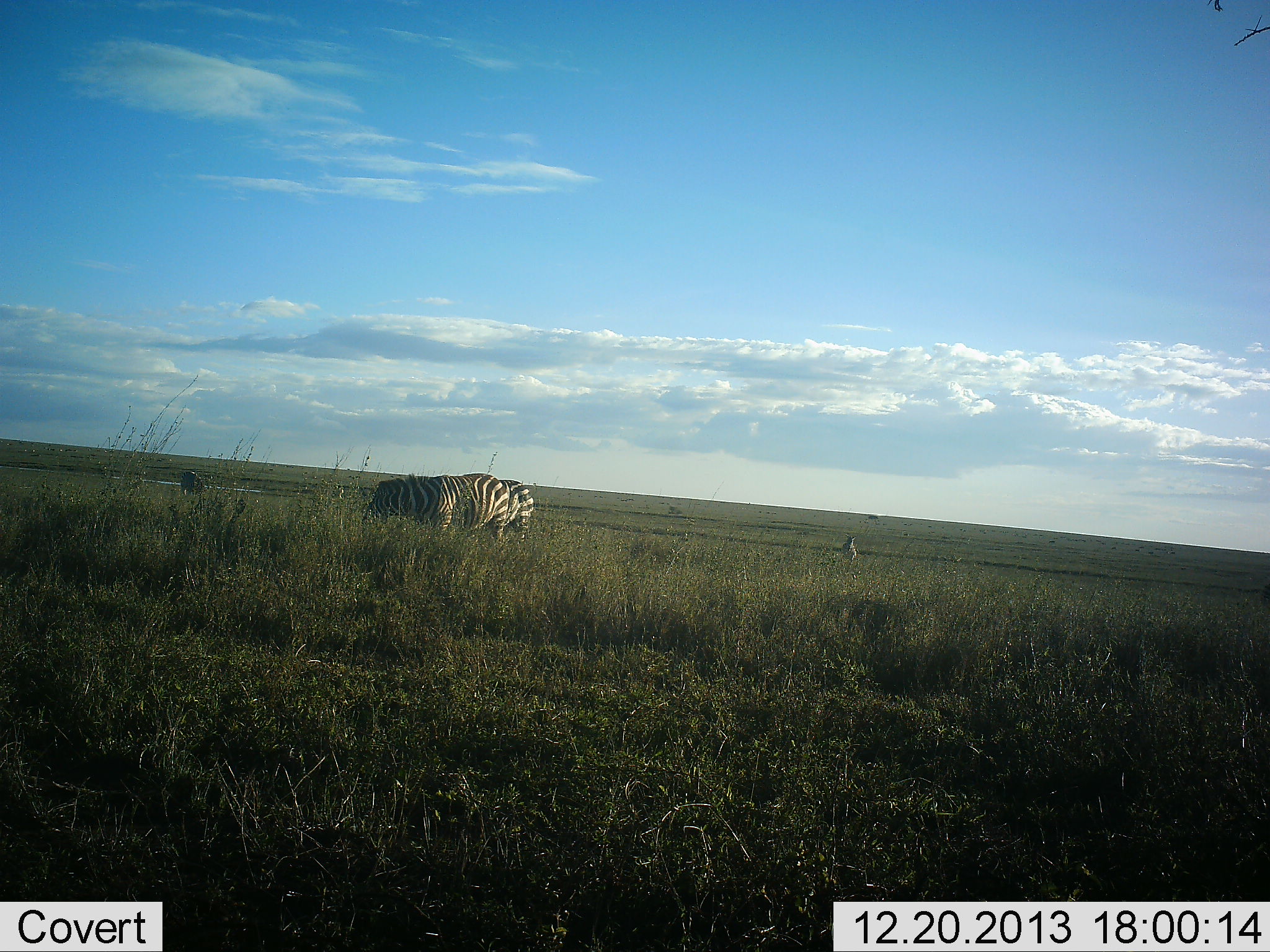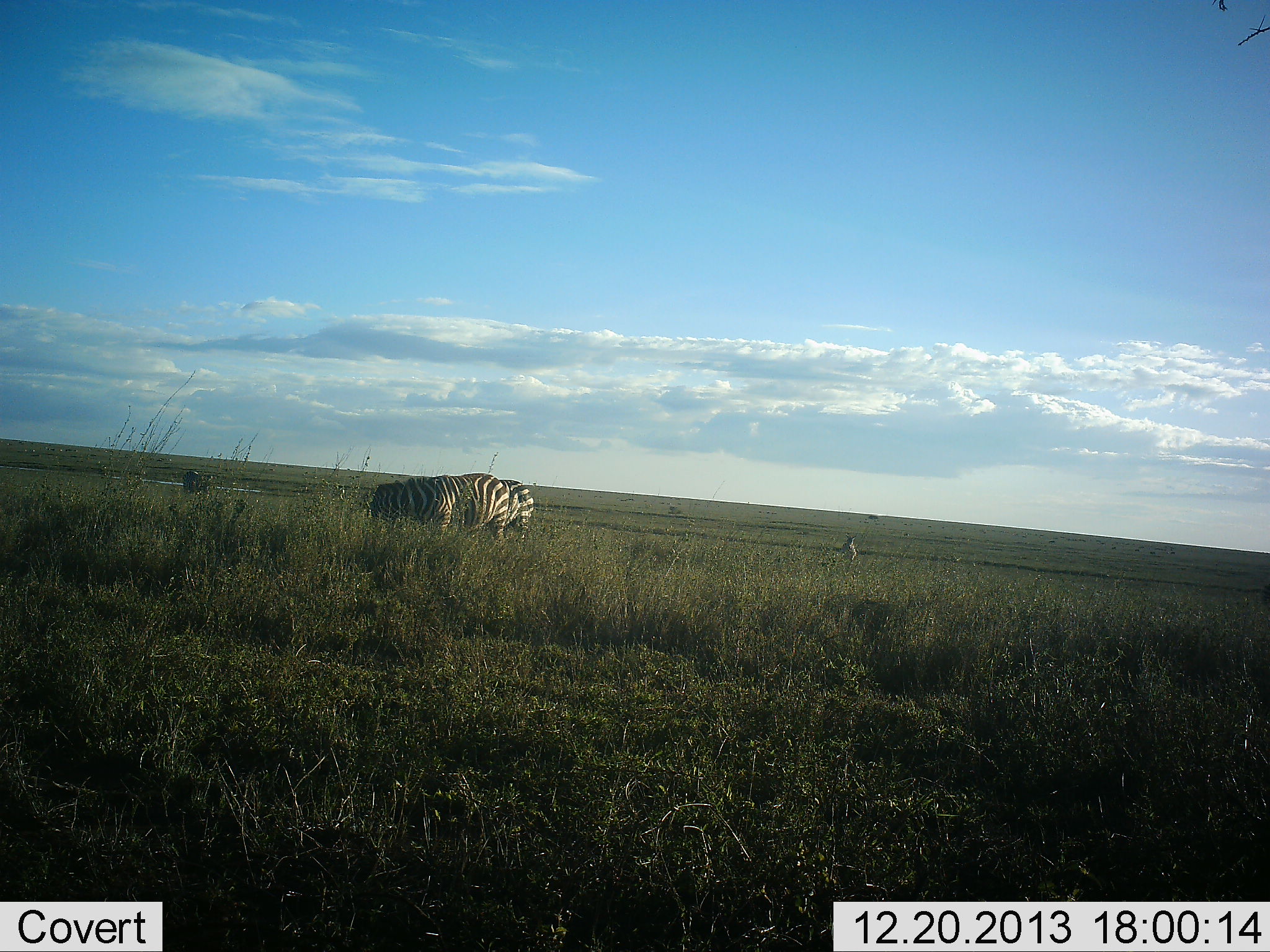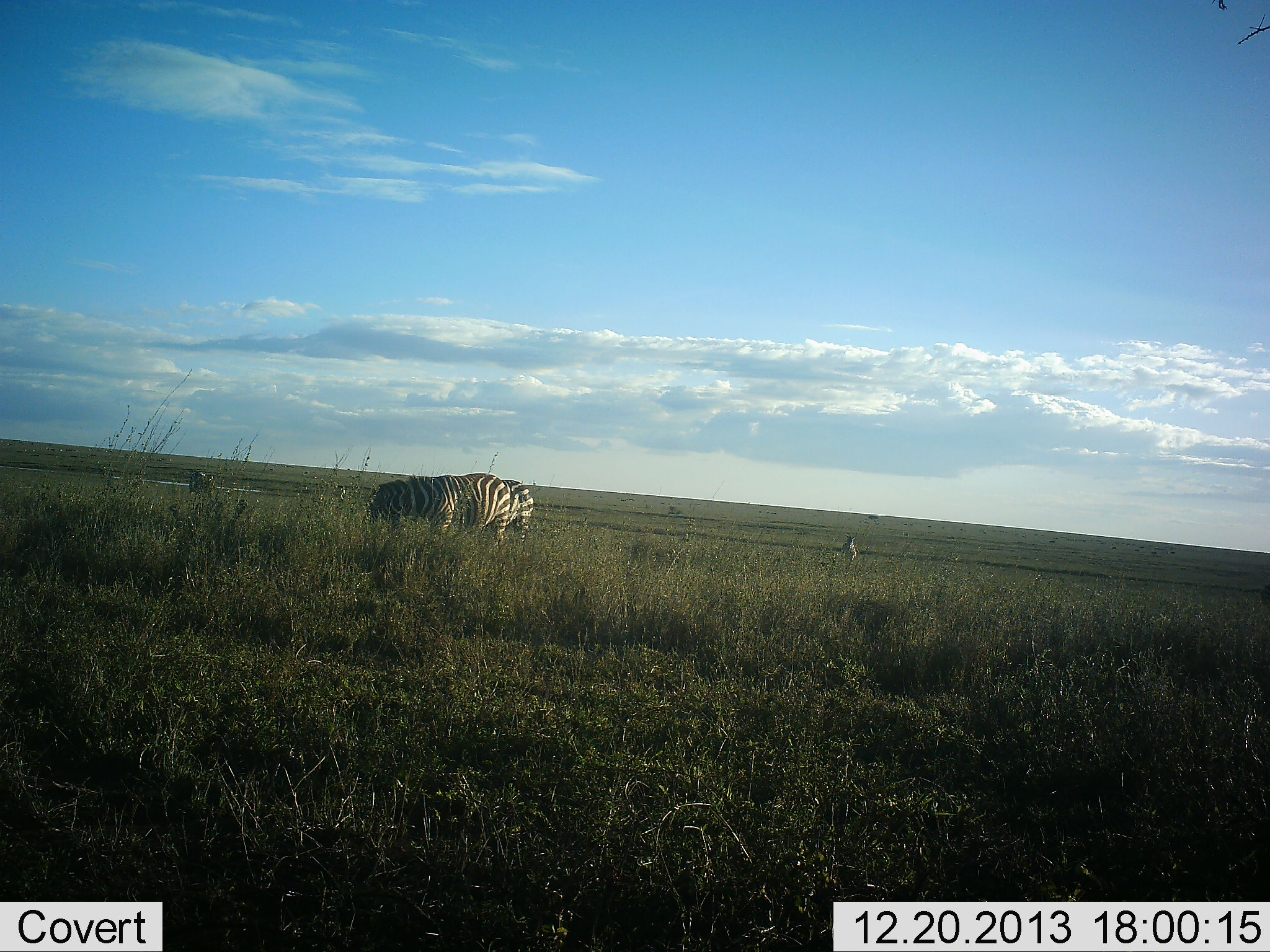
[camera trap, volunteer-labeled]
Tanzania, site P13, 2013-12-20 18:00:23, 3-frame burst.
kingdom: Animalia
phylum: Chordata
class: Mammalia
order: Perissodactyla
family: Equidae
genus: Equus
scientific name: Equus quagga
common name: plains zebra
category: zebra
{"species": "zebra (plains zebra) (Equus quagga)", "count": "3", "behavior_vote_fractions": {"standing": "27%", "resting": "0%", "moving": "9%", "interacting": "0%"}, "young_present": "0%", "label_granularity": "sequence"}